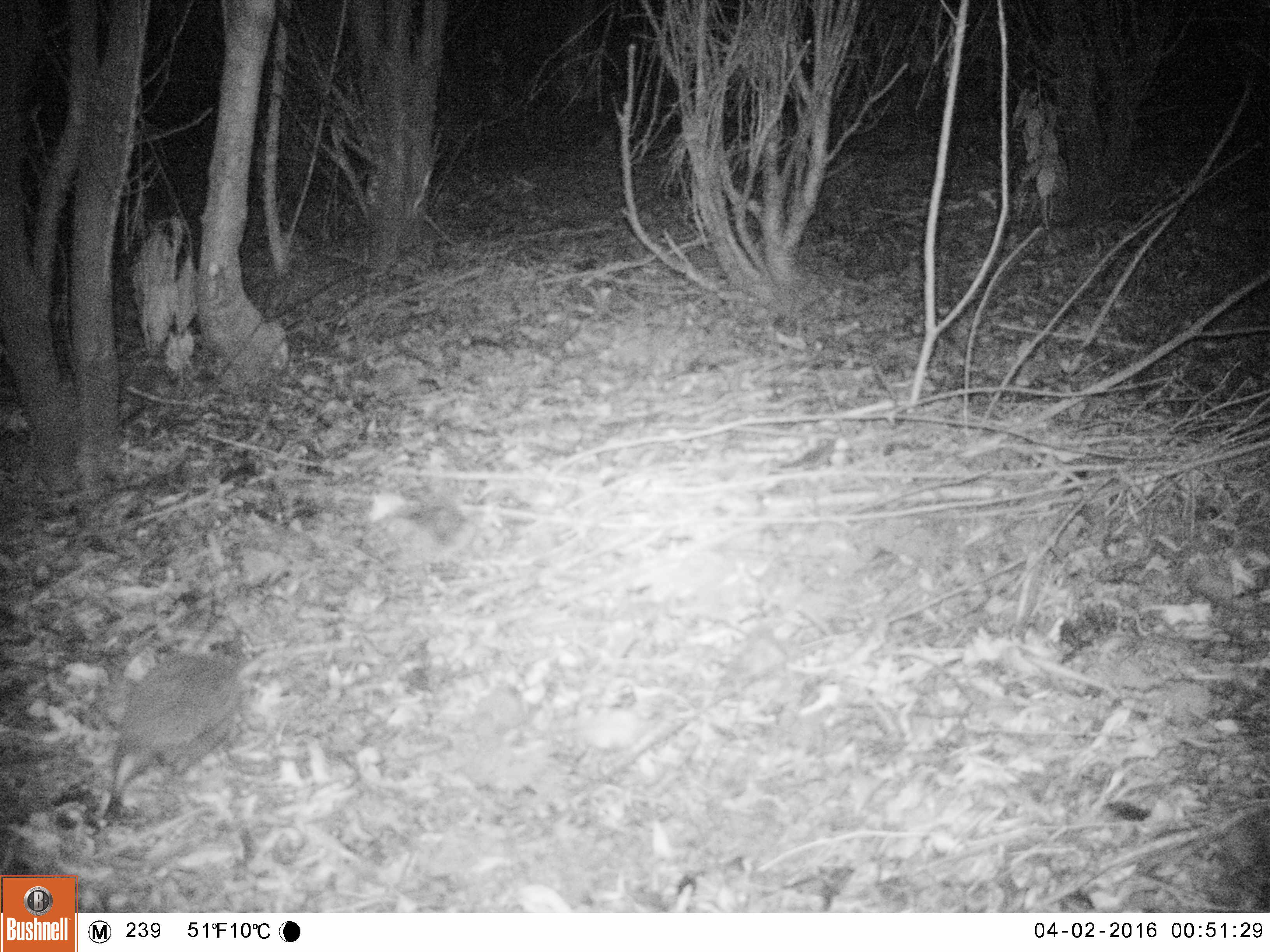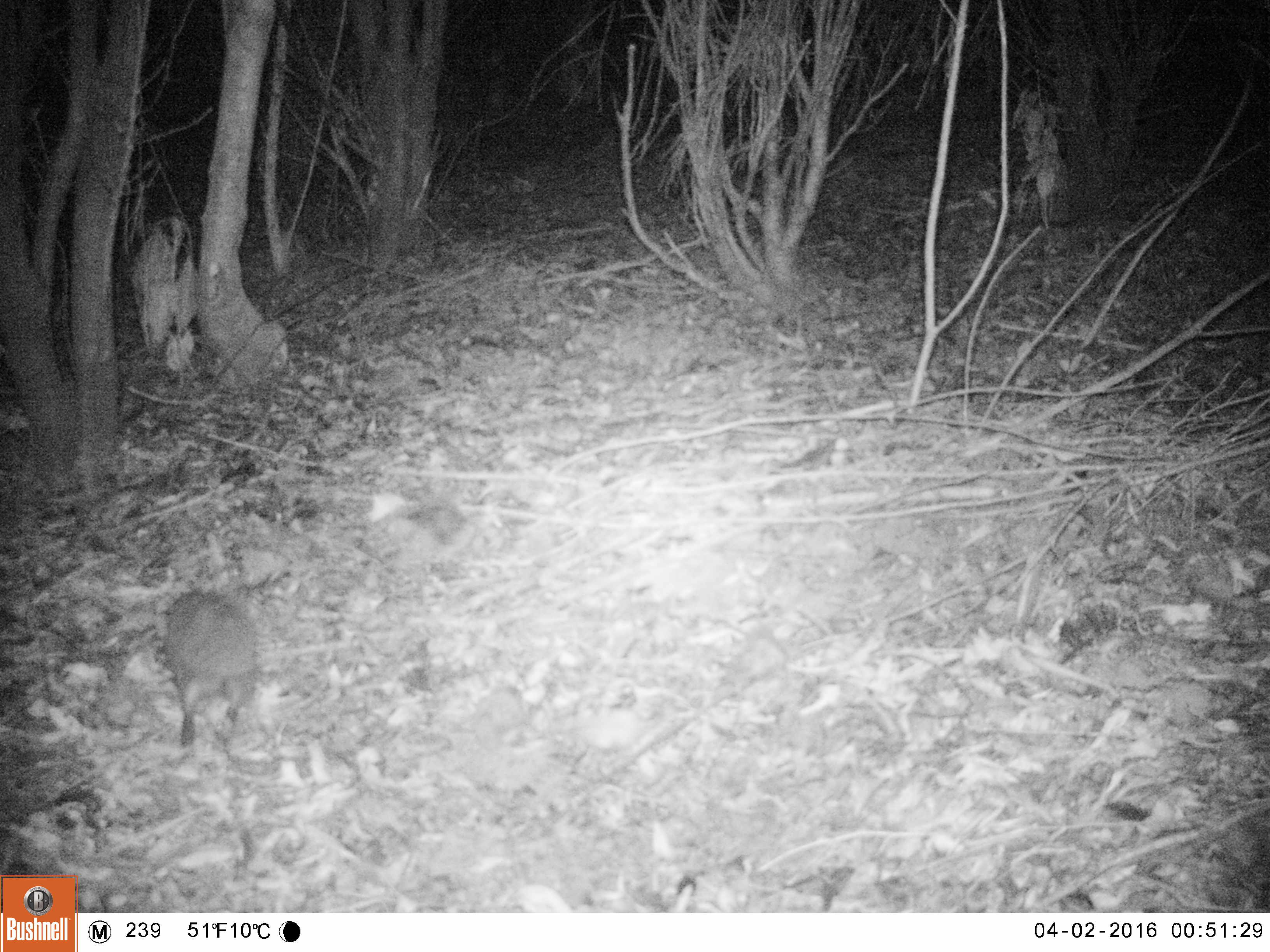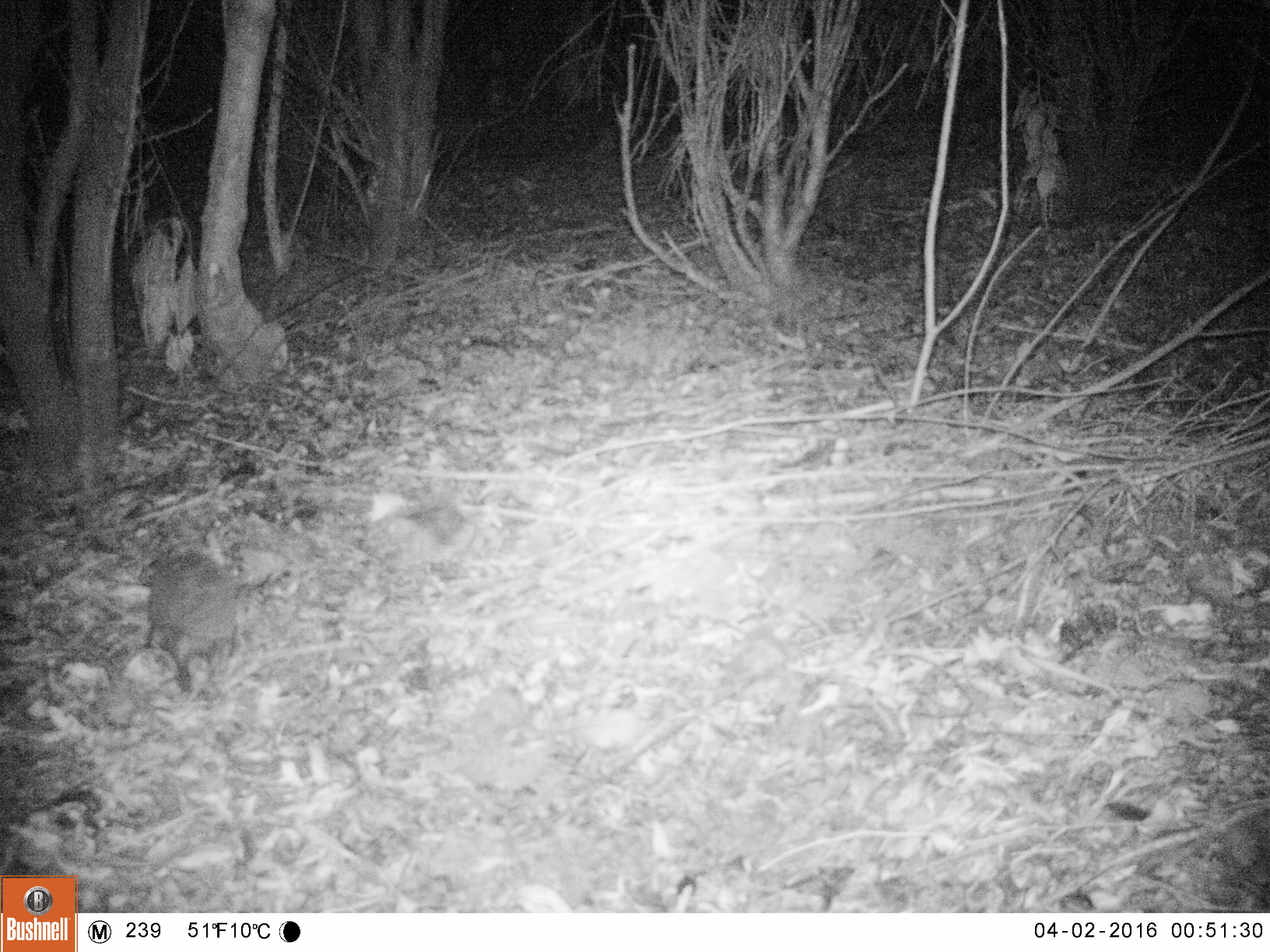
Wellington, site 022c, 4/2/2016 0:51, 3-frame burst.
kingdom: Animalia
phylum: Chordata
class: Mammalia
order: Eulipotyphla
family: Erinaceidae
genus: Erinaceus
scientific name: Erinaceus europaeus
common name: hedgehog